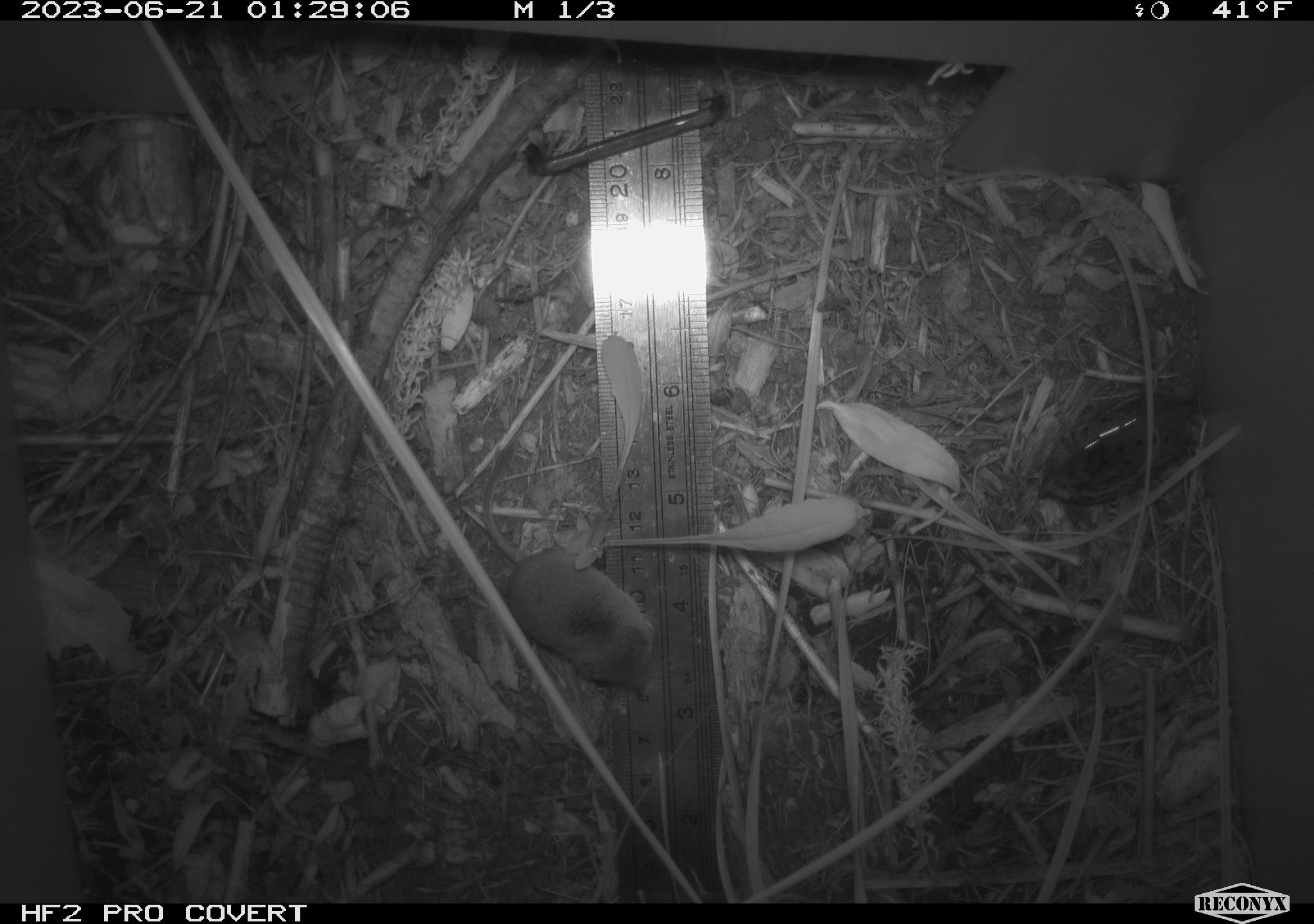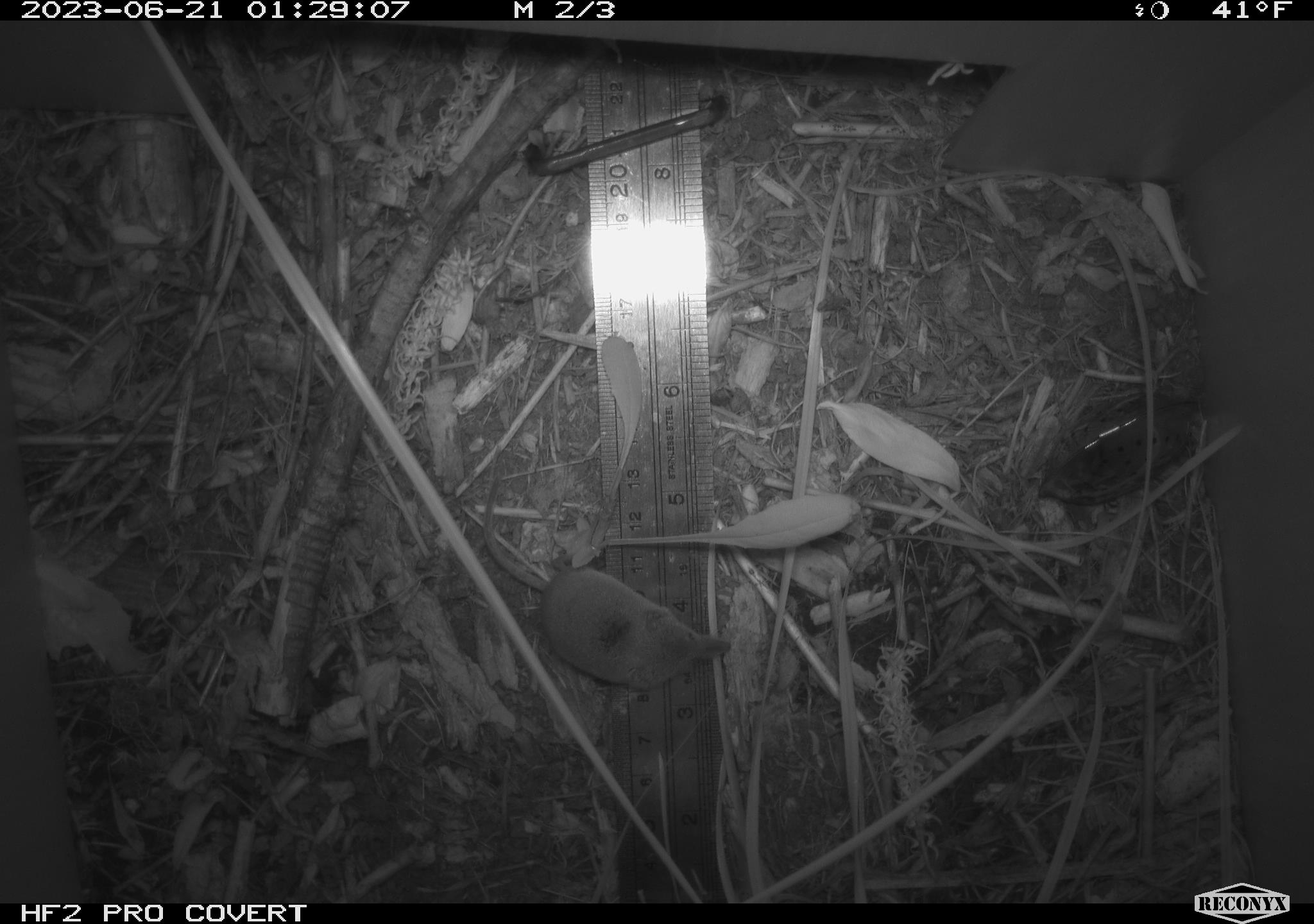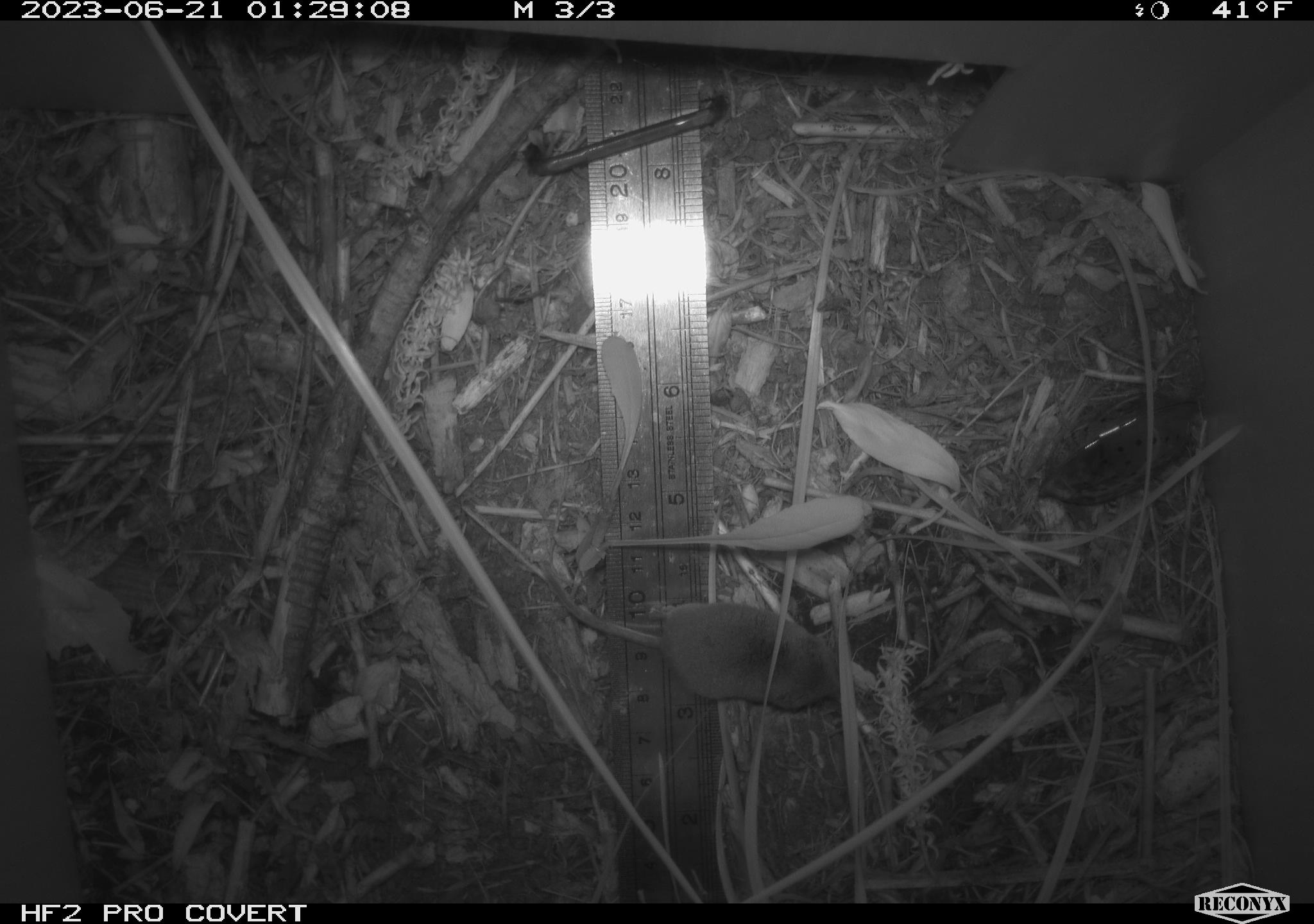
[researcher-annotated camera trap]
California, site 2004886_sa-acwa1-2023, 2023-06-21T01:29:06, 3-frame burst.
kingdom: Animalia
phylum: Chordata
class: Mammalia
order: Eulipotyphla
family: Soricidae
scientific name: Soricidae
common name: shrews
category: soricidae family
Soricidae family (shrews) (Soricidae).